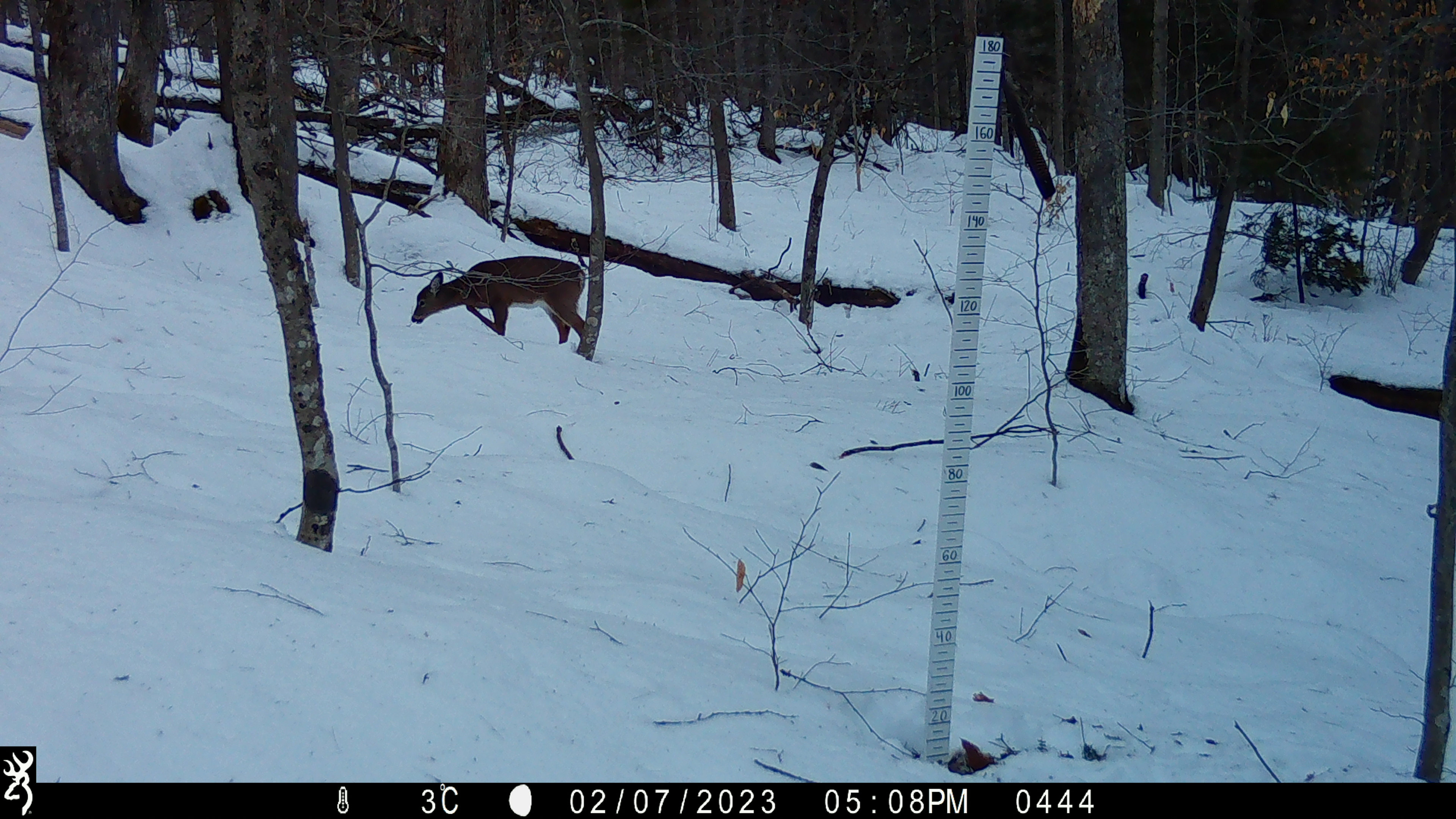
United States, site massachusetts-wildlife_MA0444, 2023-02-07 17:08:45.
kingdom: Animalia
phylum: Chordata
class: Mammalia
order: Artiodactyla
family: Cervidae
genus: Odocoileus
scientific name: Odocoileus virginianus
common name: white-tailed deer